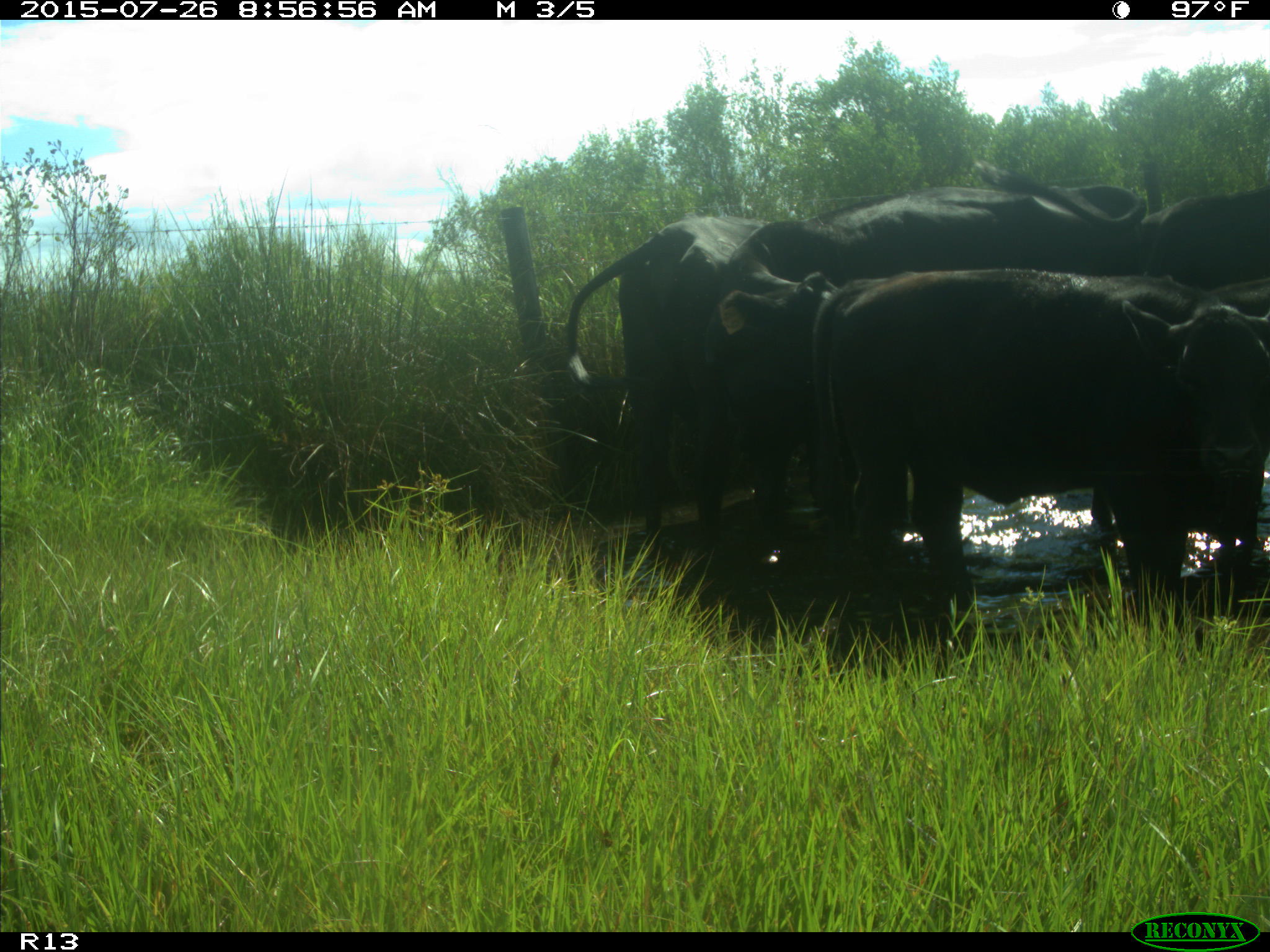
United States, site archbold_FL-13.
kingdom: Animalia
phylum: Chordata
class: Mammalia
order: Artiodactyla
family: Bovidae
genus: Bos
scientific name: Bos taurus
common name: domestic cow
Bos taurus (domestic cow).